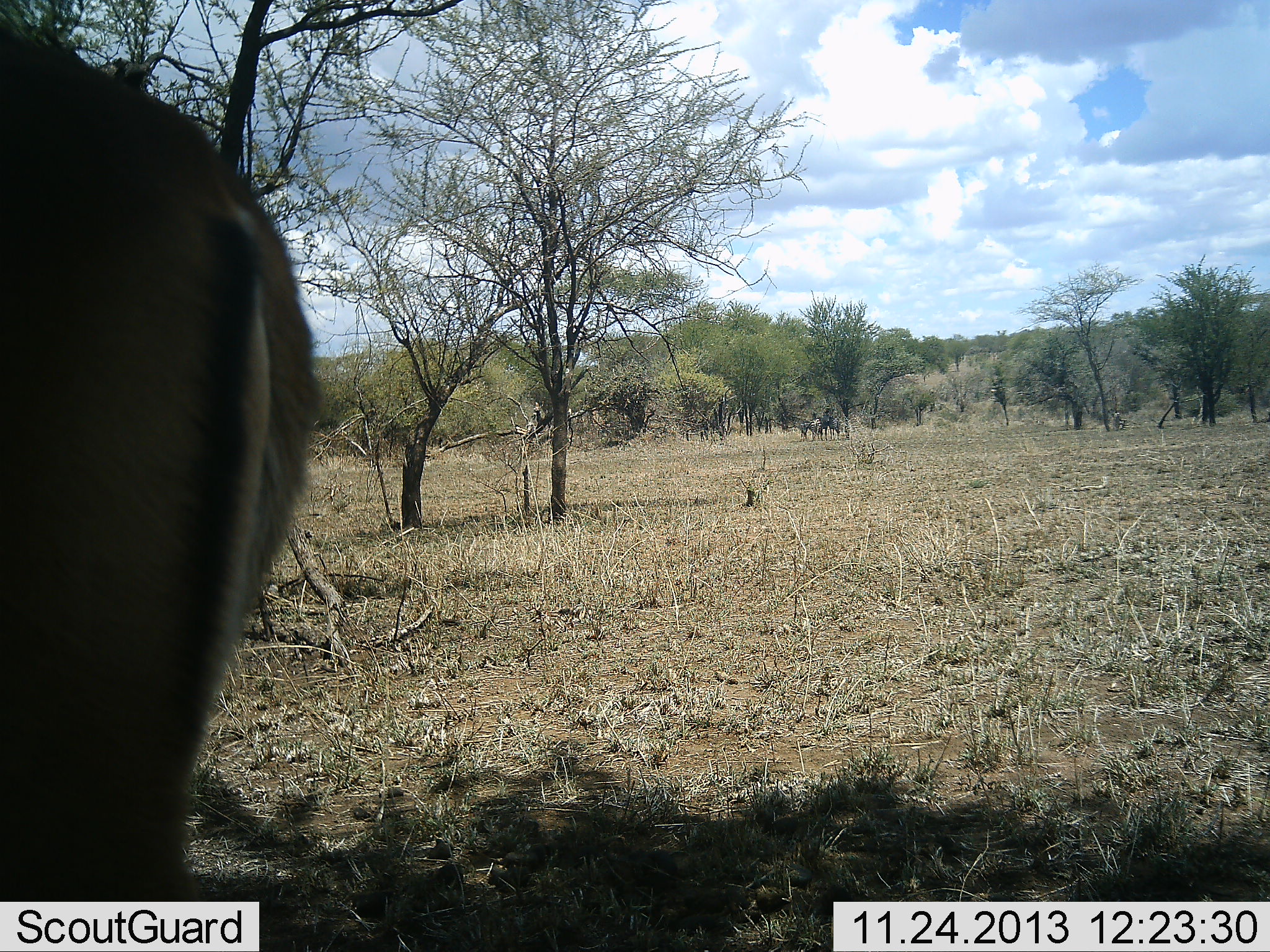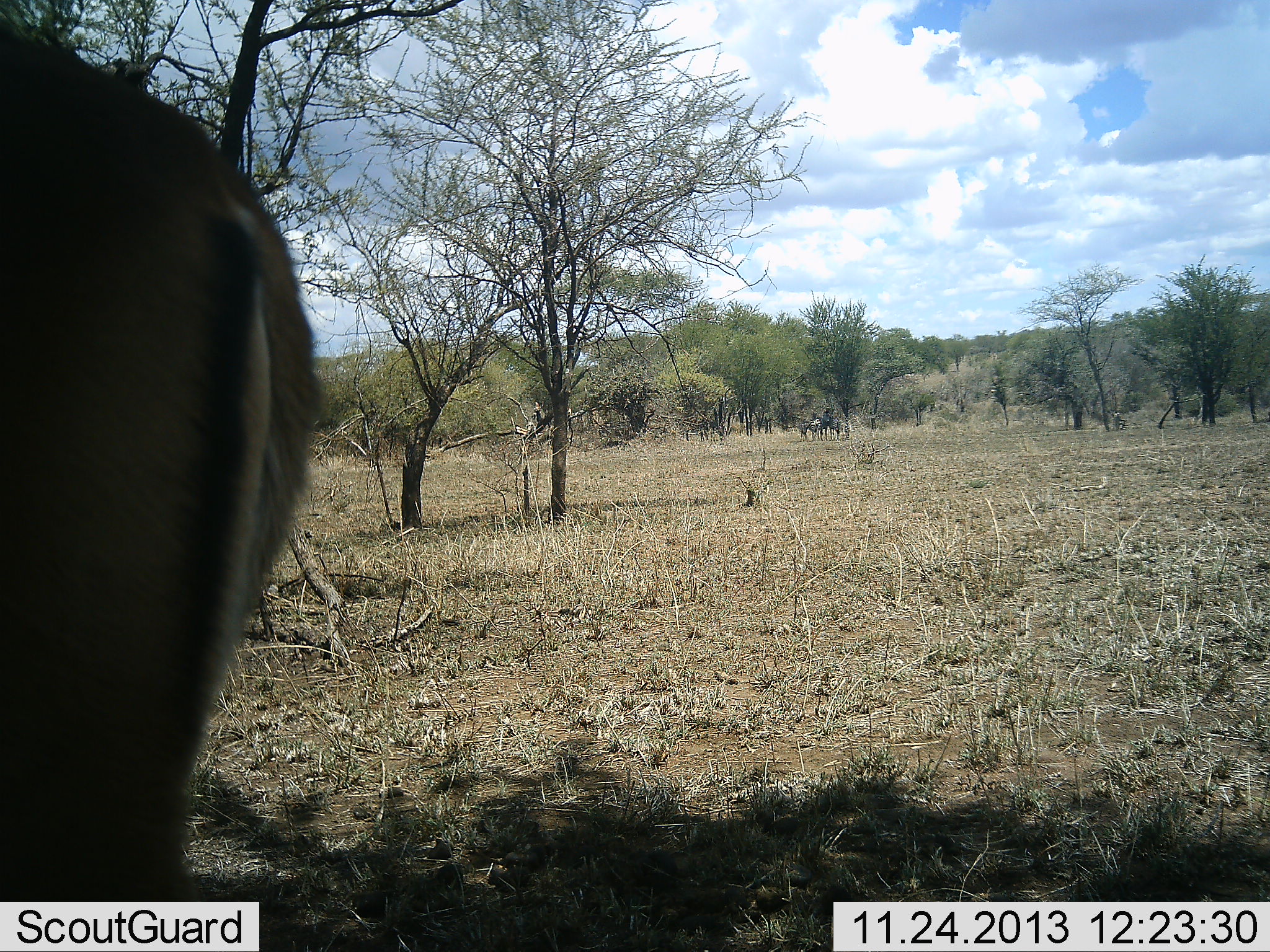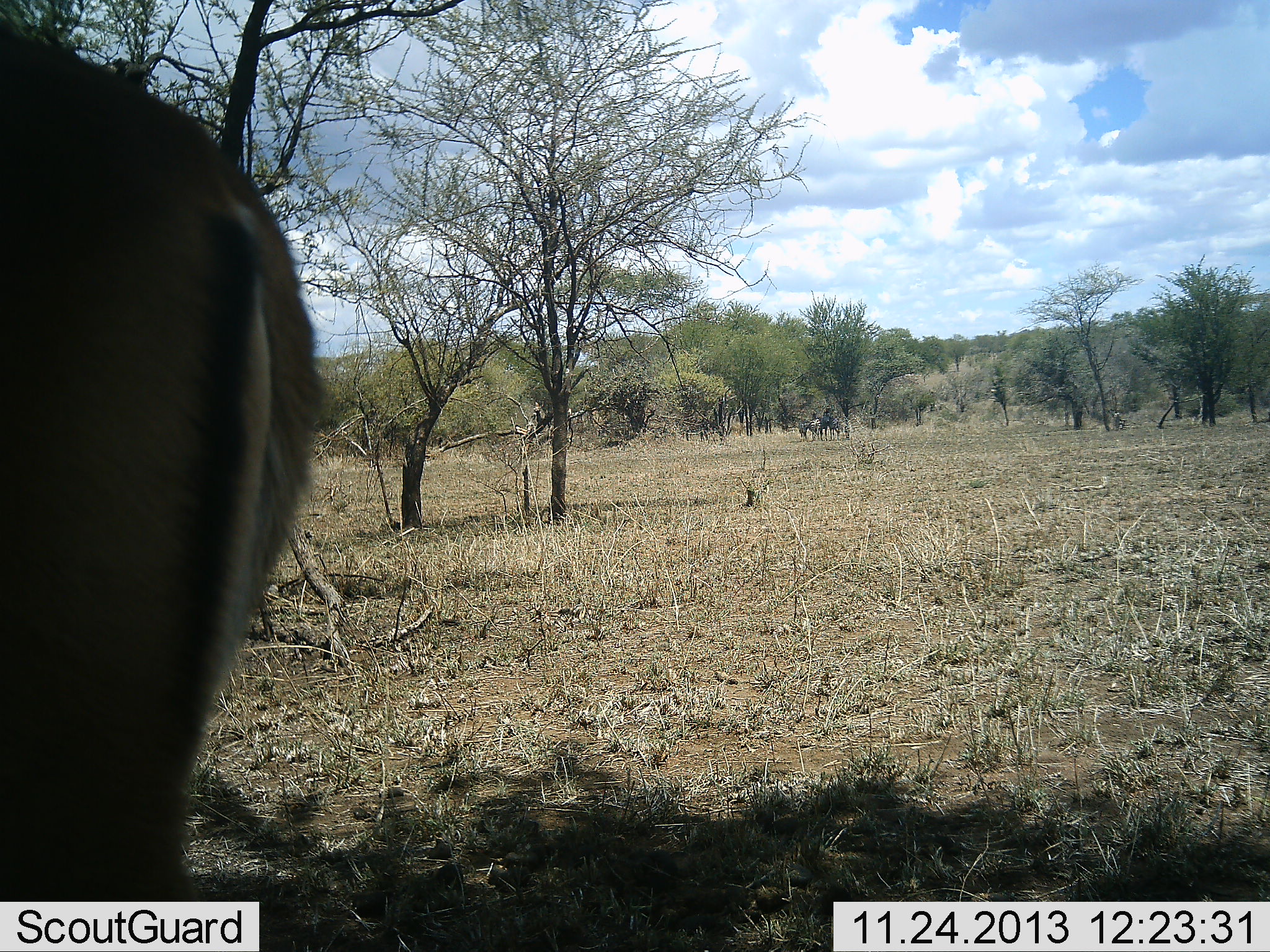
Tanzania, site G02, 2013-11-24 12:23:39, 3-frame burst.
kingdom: Animalia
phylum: Chordata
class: Mammalia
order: Artiodactyla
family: Bovidae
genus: Aepyceros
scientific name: Aepyceros melampus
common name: impala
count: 1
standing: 100%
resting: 0%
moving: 0%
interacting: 0%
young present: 0%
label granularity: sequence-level